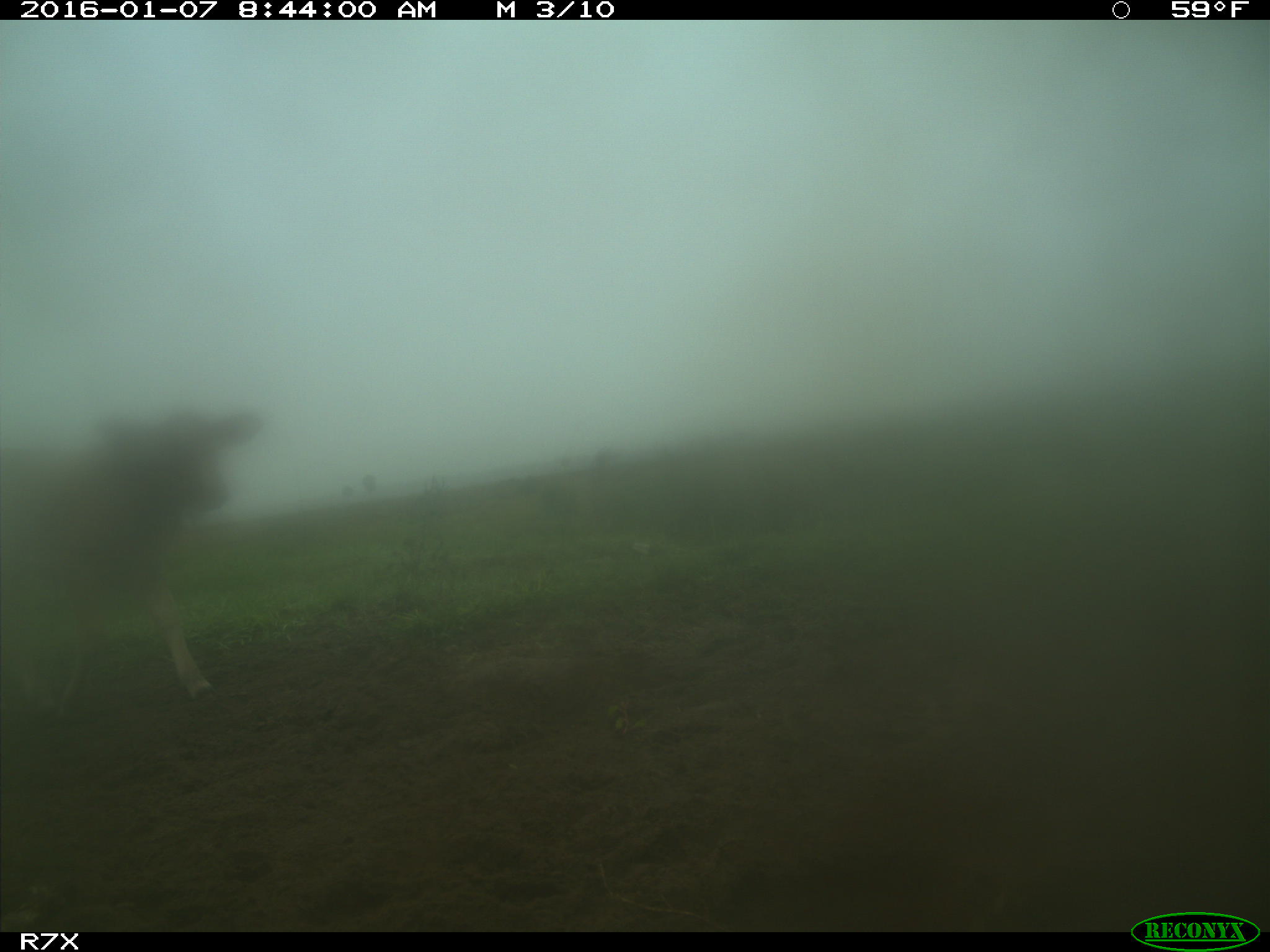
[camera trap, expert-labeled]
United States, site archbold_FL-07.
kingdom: Animalia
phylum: Chordata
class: Mammalia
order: Artiodactyla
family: Bovidae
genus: Bos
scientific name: Bos taurus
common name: domestic cow